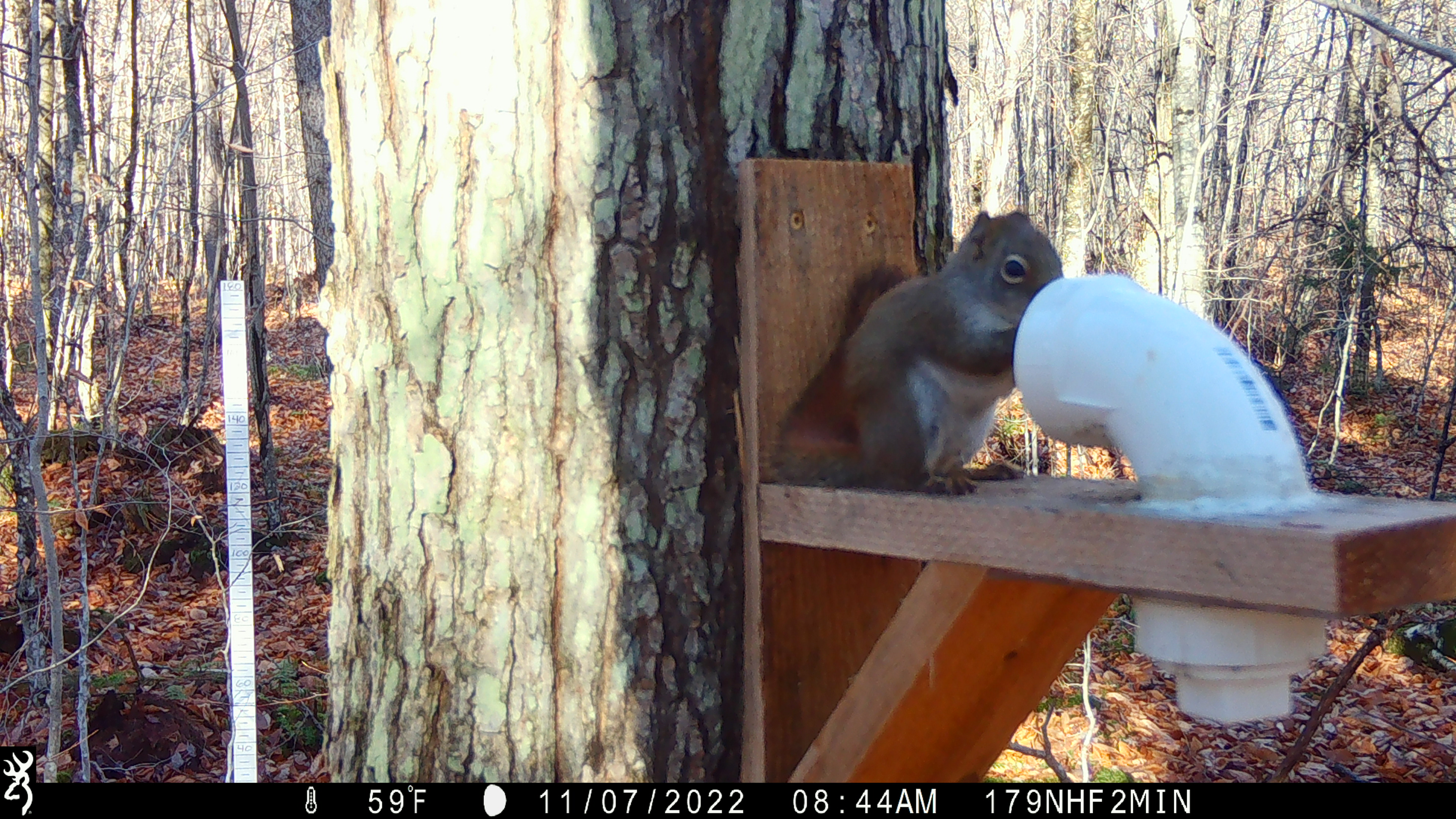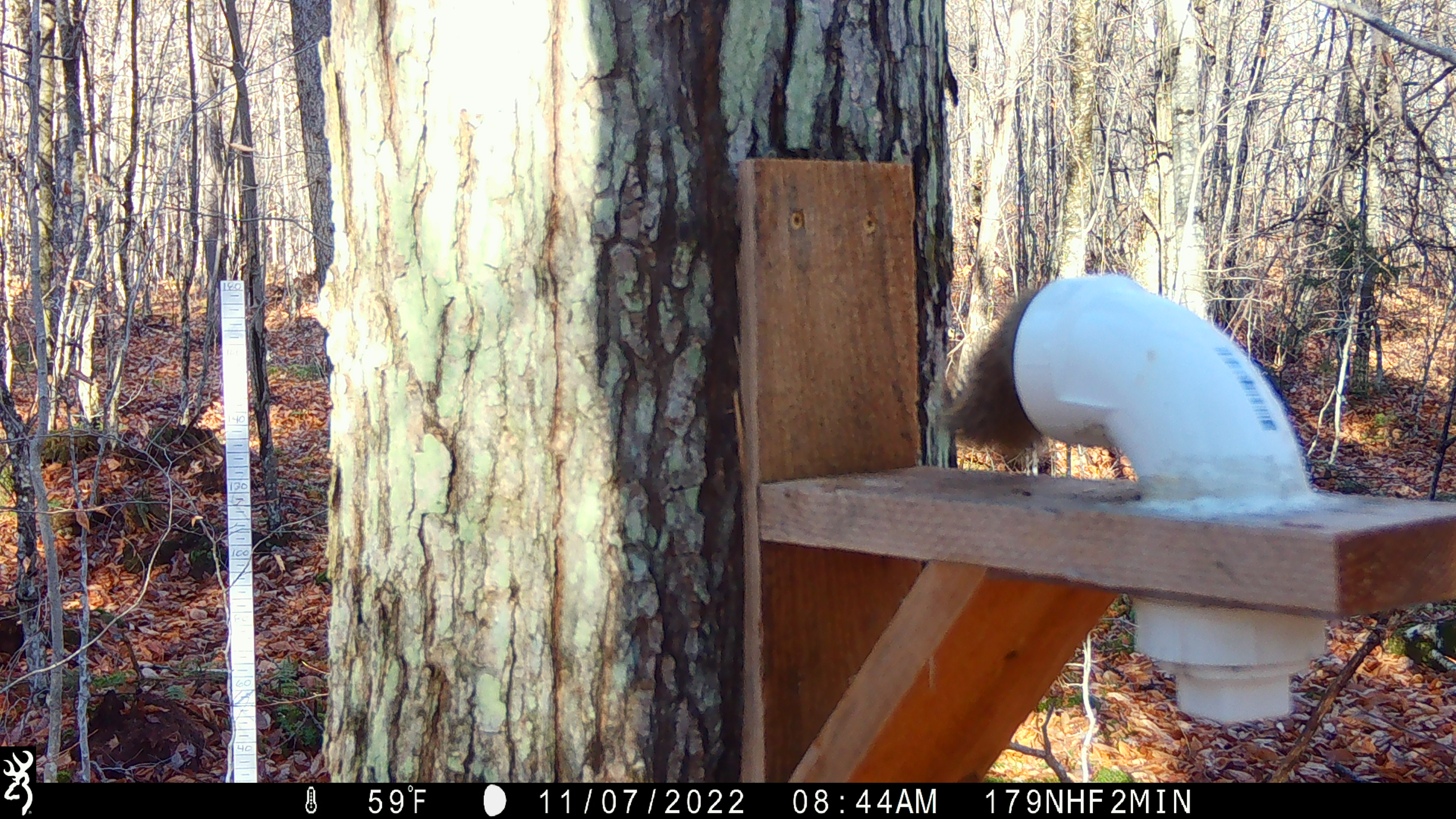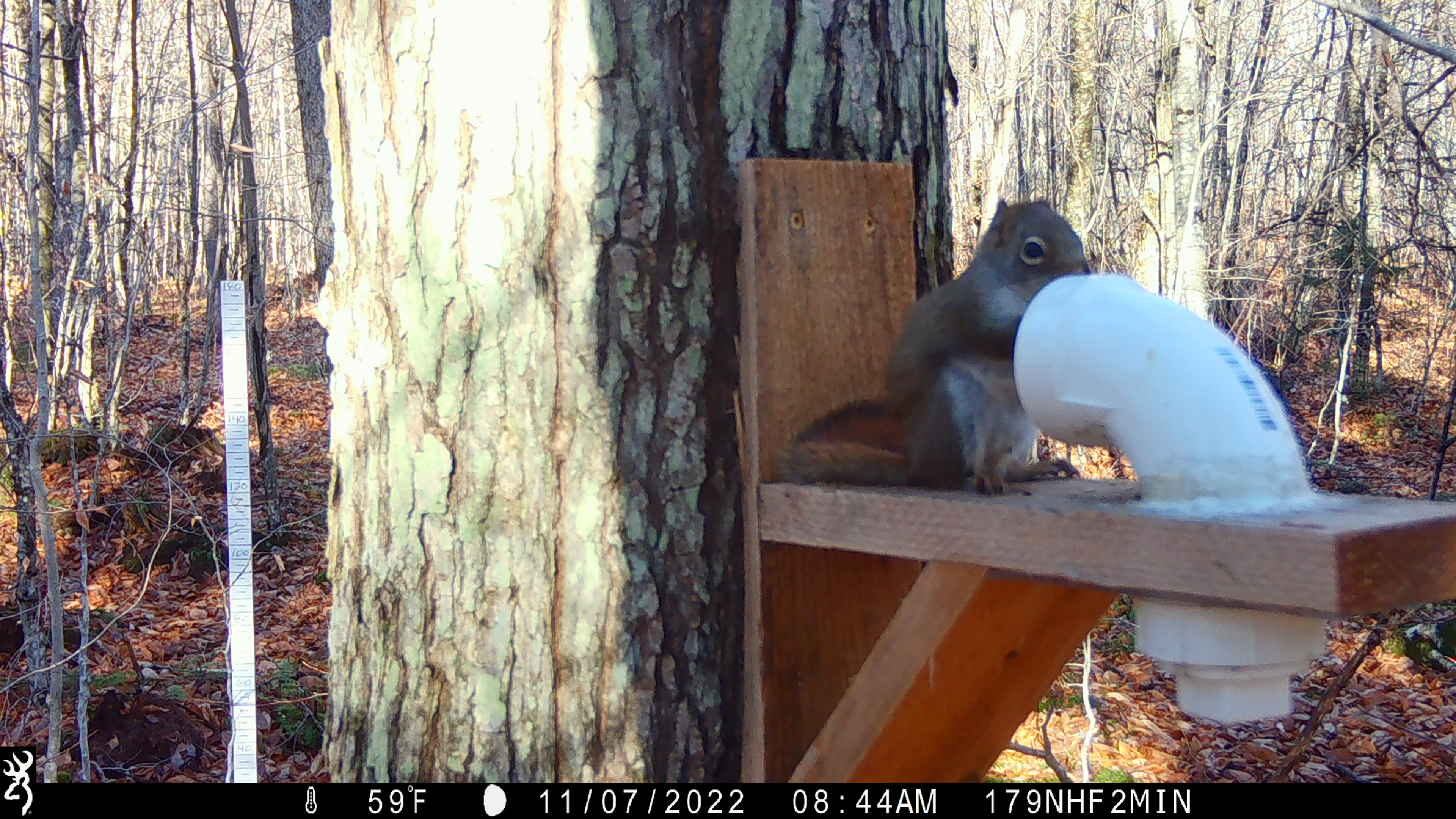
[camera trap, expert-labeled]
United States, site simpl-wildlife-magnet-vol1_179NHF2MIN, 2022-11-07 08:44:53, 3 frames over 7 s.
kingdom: Animalia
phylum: Chordata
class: Mammalia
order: Rodentia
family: Sciuridae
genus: Tamiasciurus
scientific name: Tamiasciurus hudsonicus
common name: red squirrel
Red squirrel (Tamiasciurus hudsonicus).